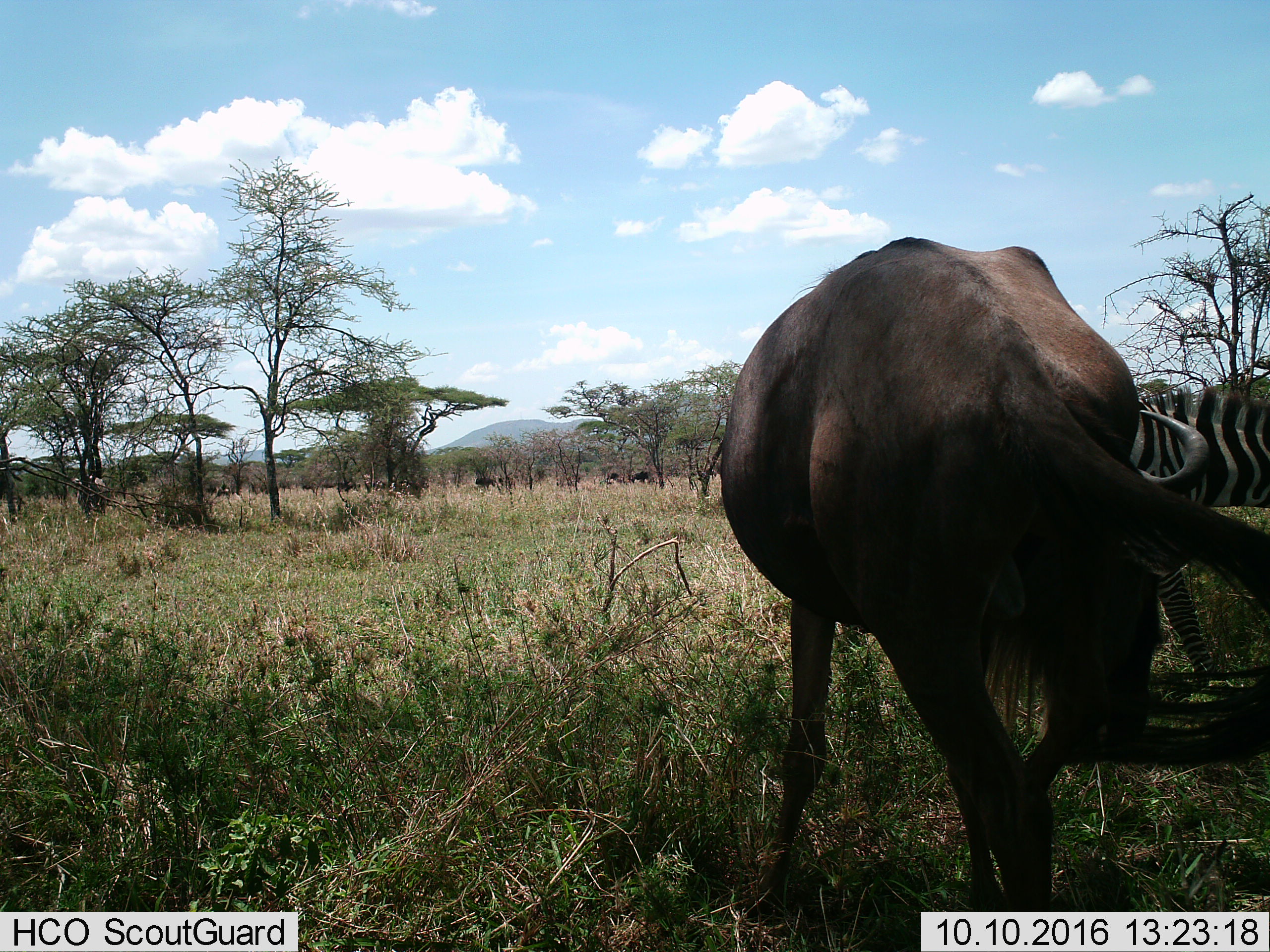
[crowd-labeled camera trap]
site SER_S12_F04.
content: unidentified animal